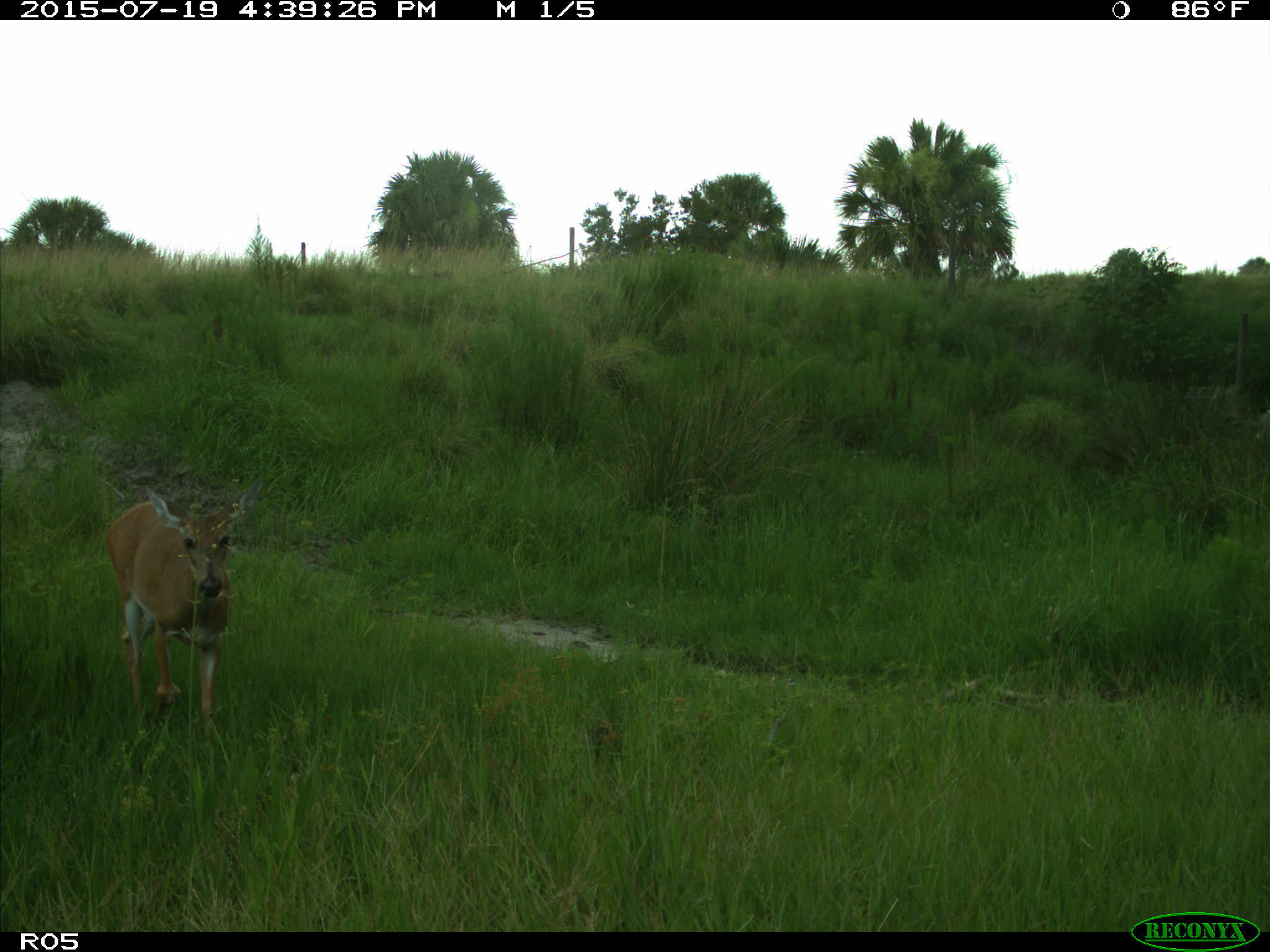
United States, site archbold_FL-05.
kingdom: Animalia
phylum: Chordata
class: Mammalia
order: Artiodactyla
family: Cervidae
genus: Odocoileus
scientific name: Odocoileus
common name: deer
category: unidentified deer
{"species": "unidentified deer (deer) (Odocoileus)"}